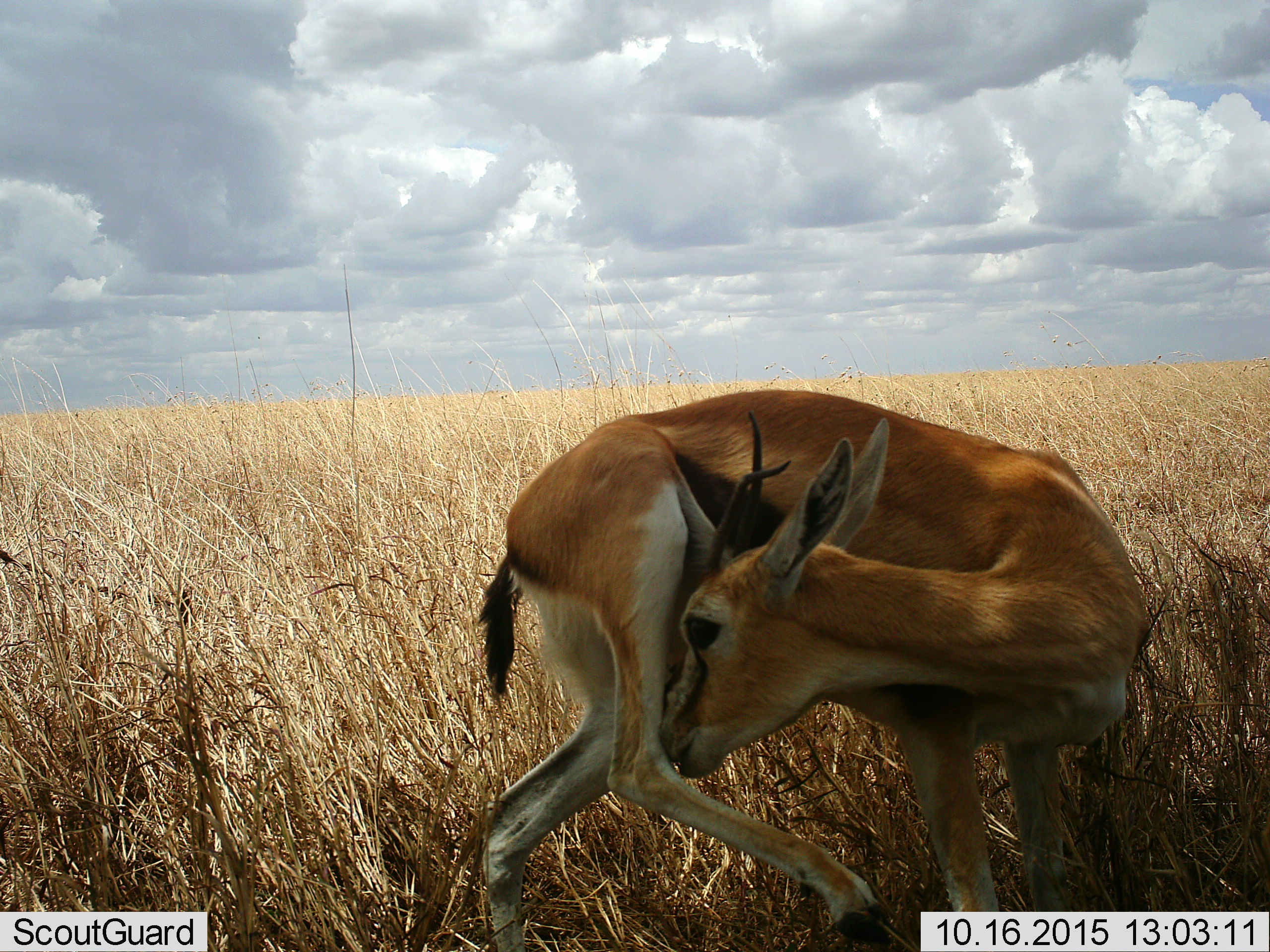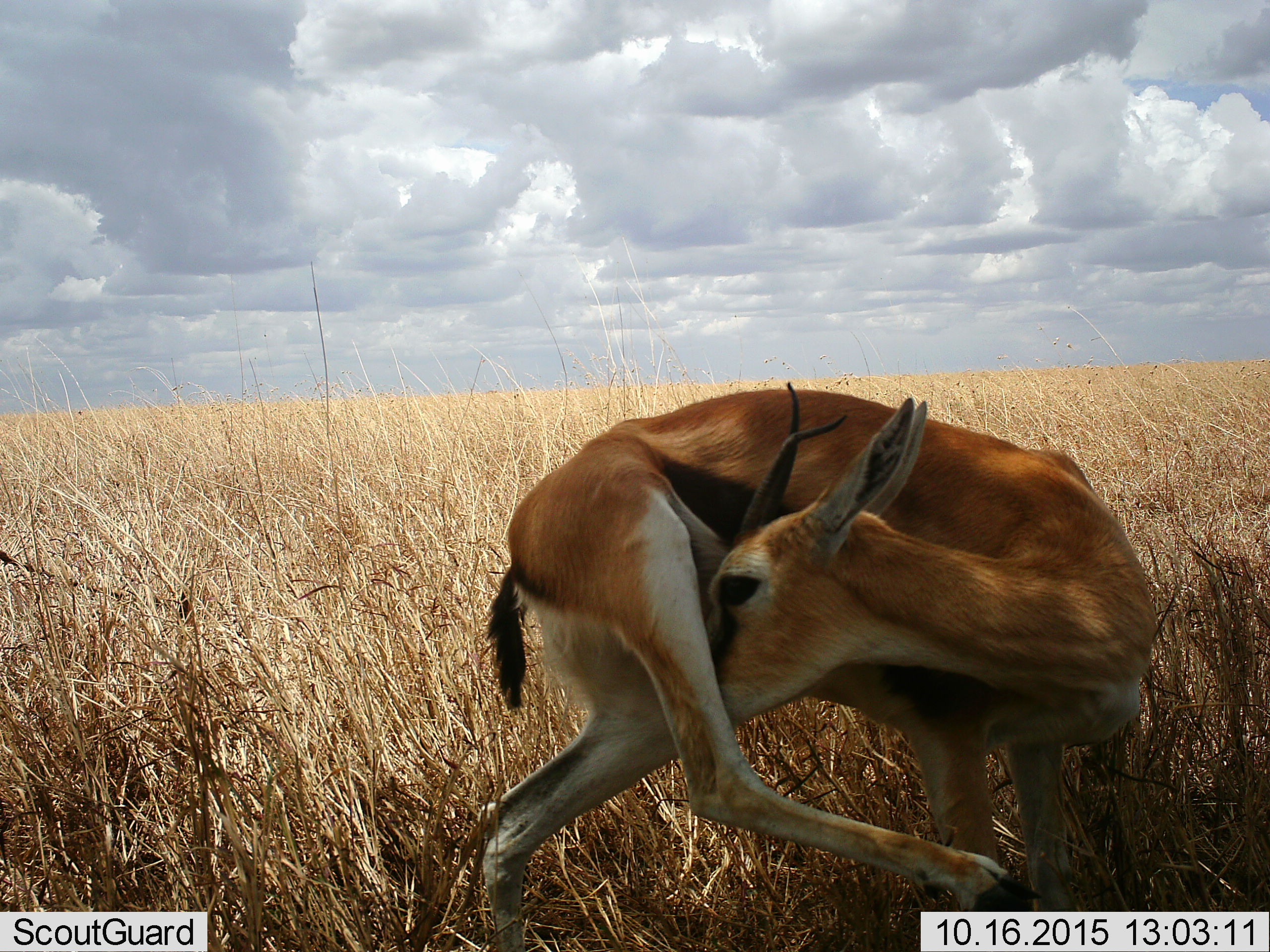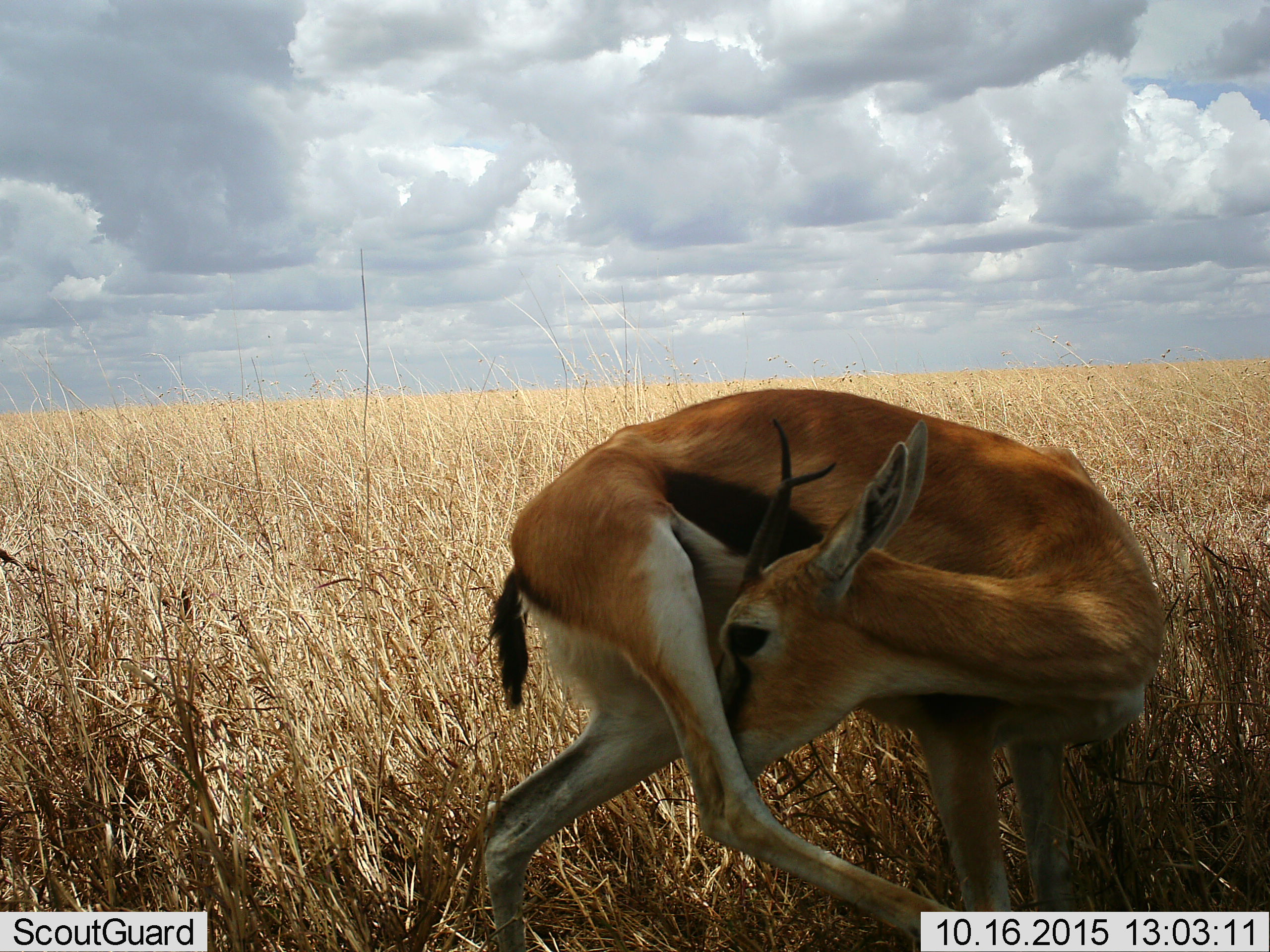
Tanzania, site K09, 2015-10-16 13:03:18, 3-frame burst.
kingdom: Animalia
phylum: Chordata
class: Mammalia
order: Artiodactyla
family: Bovidae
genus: Eudorcas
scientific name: Eudorcas thomsonii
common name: thomson's gazelle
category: gazellethomsons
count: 1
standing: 100%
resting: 10%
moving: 0%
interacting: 0%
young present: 0%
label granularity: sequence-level